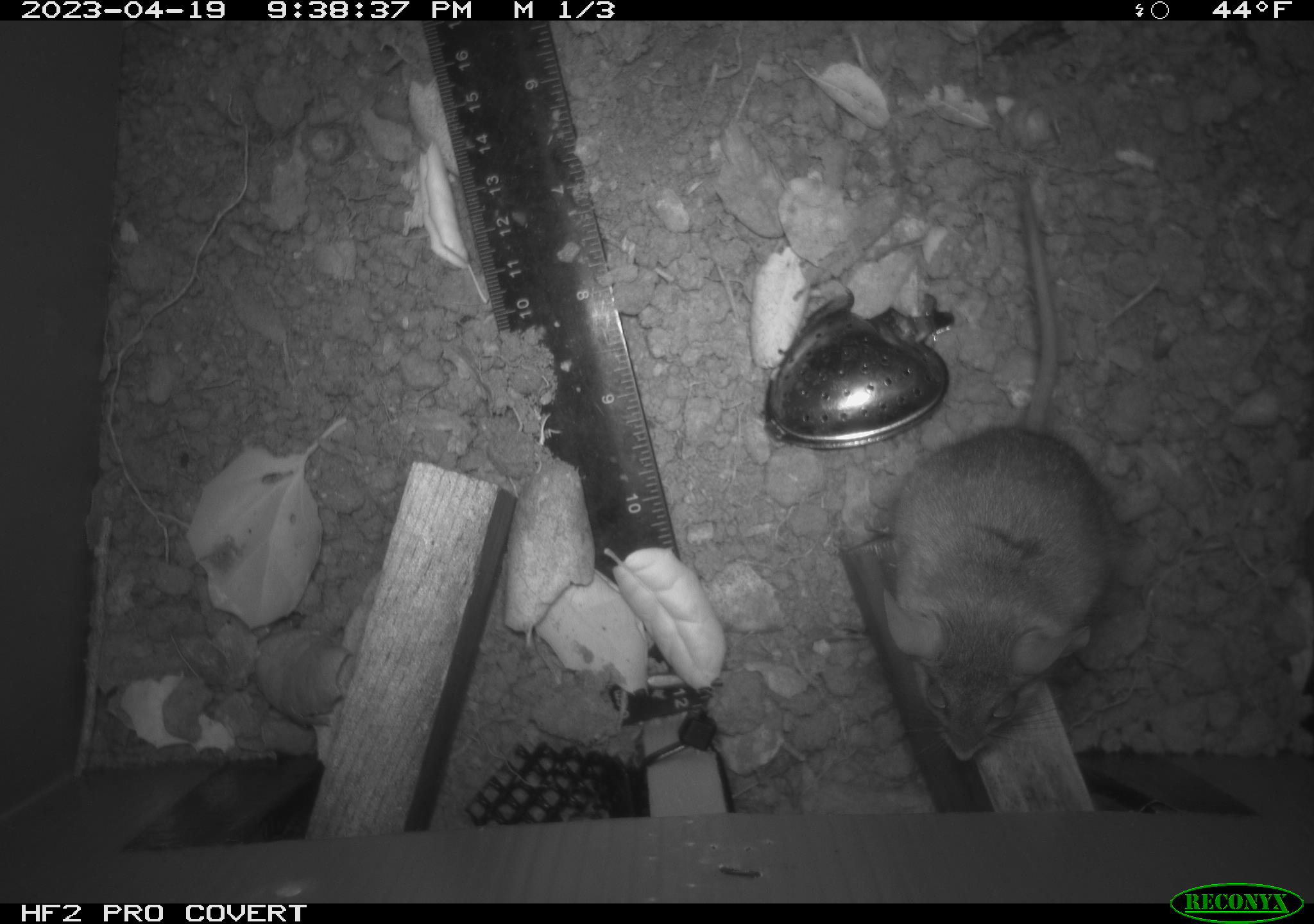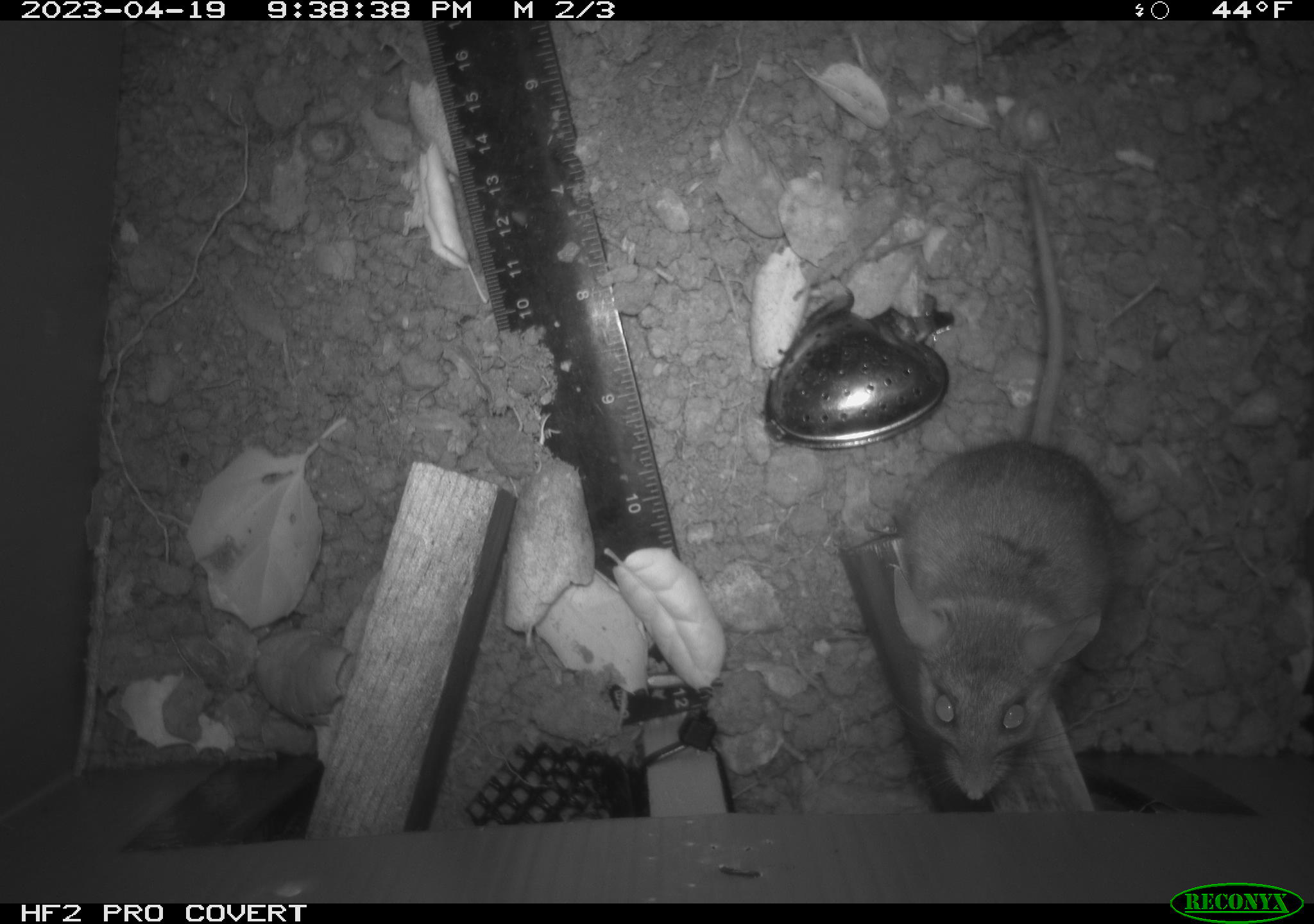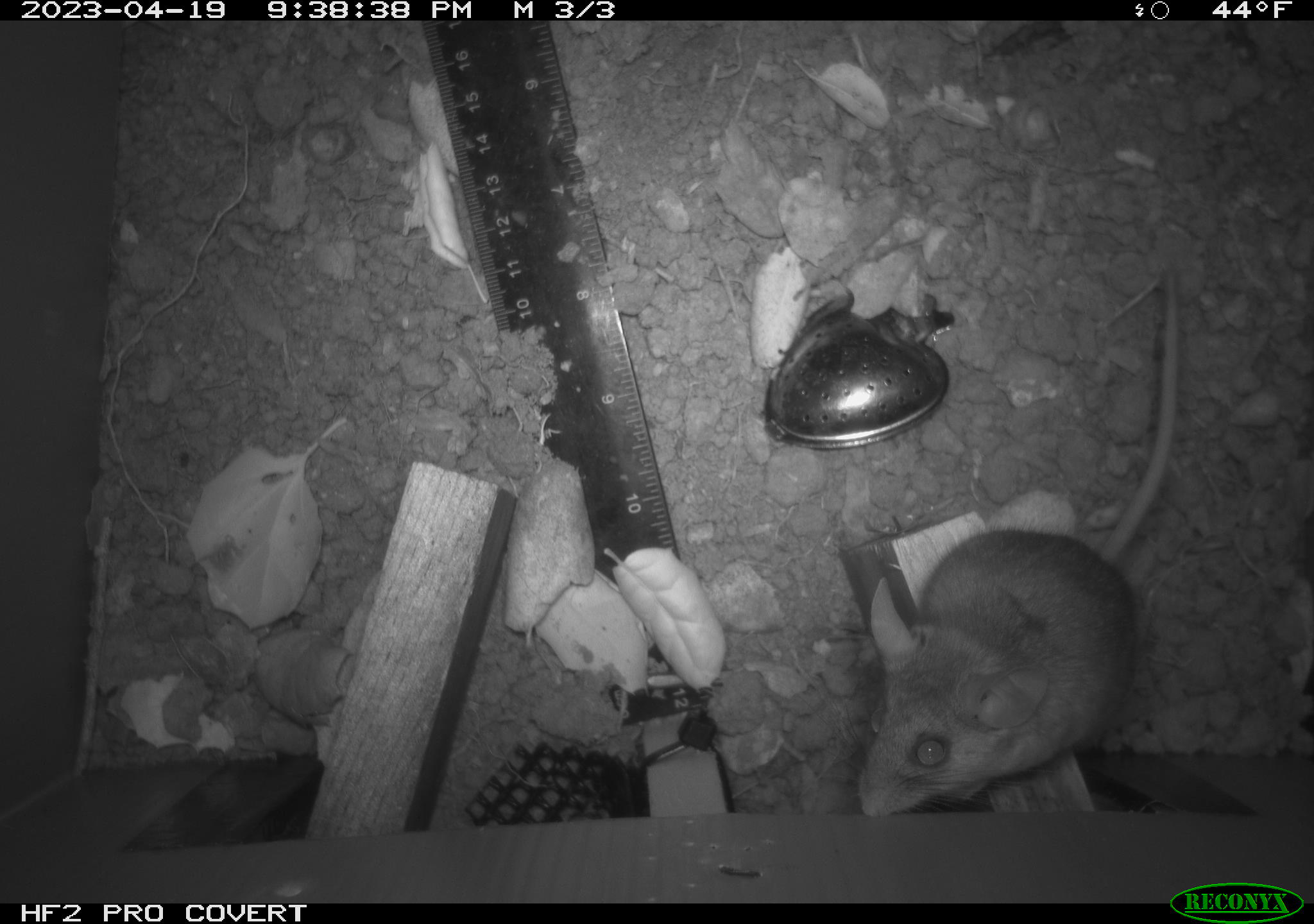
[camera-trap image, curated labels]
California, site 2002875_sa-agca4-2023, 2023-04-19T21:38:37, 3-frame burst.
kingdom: Animalia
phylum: Chordata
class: Mammalia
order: Rodentia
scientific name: Rodentia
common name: mouse species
Mouse species (Rodentia).